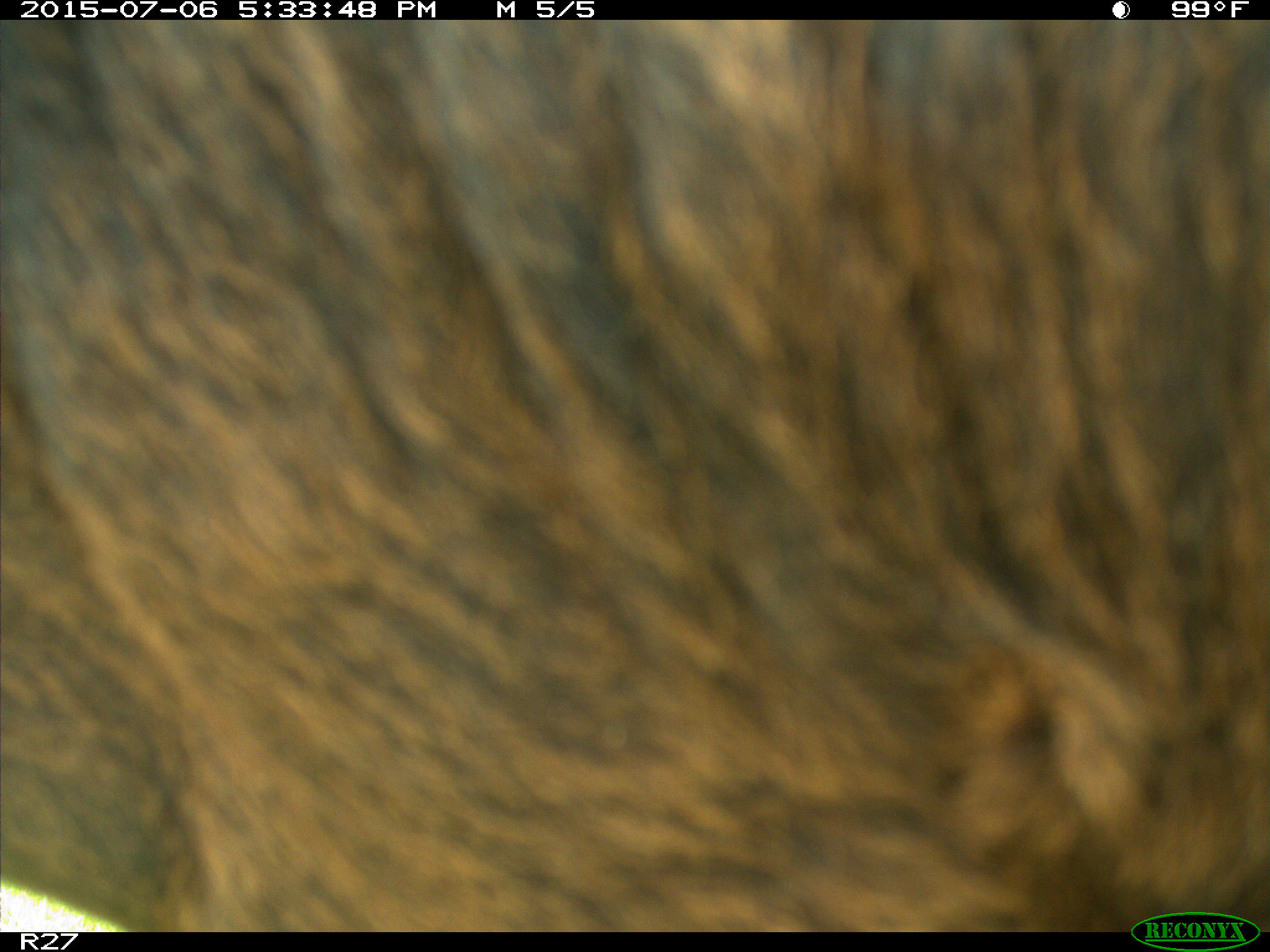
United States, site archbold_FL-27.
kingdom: Animalia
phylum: Chordata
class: Mammalia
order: Artiodactyla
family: Bovidae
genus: Bos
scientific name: Bos taurus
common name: domestic cow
Bos taurus (domestic cow).